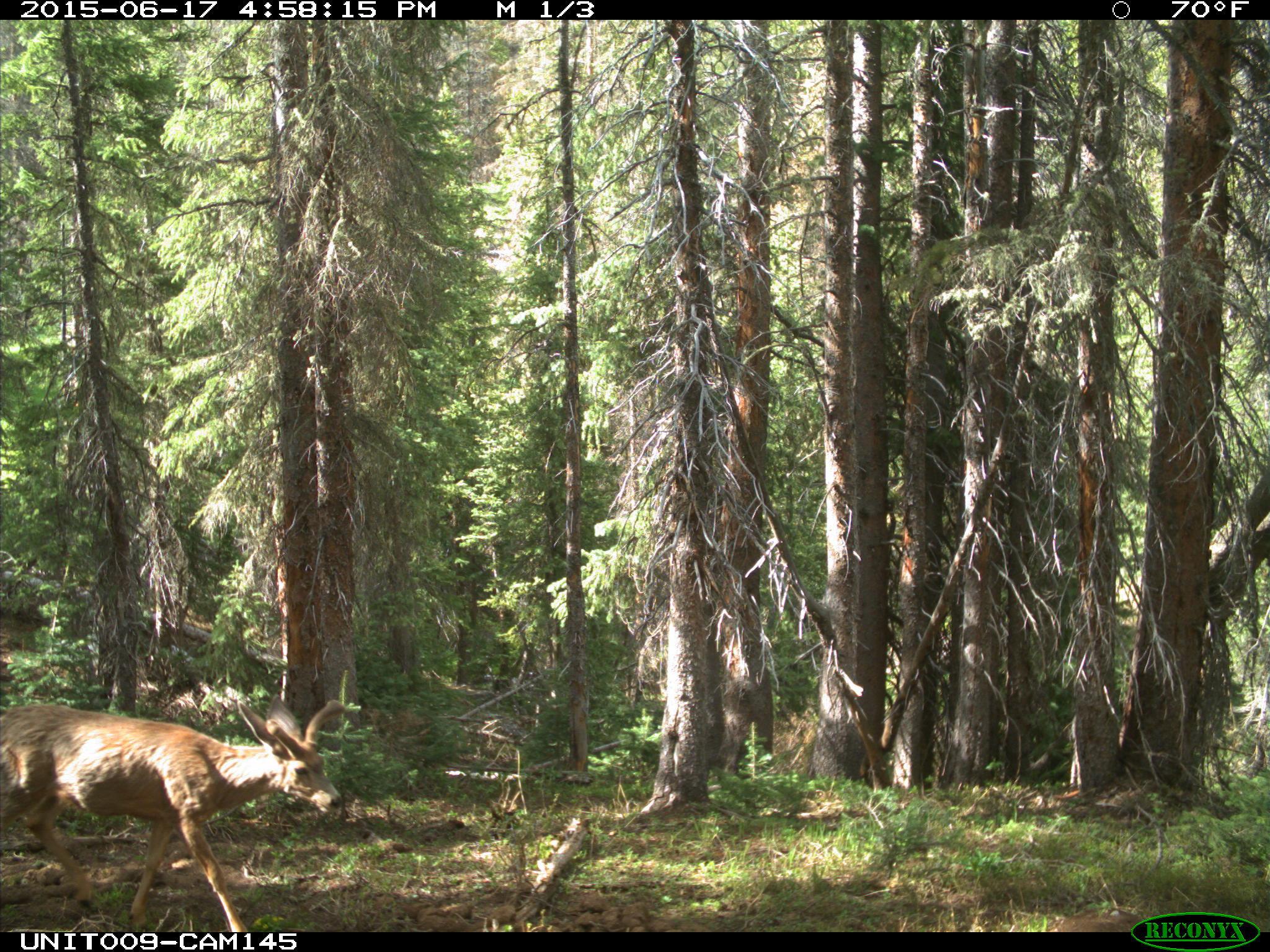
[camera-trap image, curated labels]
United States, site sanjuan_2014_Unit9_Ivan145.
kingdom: Animalia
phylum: Chordata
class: Mammalia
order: Artiodactyla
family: Cervidae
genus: Odocoileus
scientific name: Odocoileus hemionus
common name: mule deer